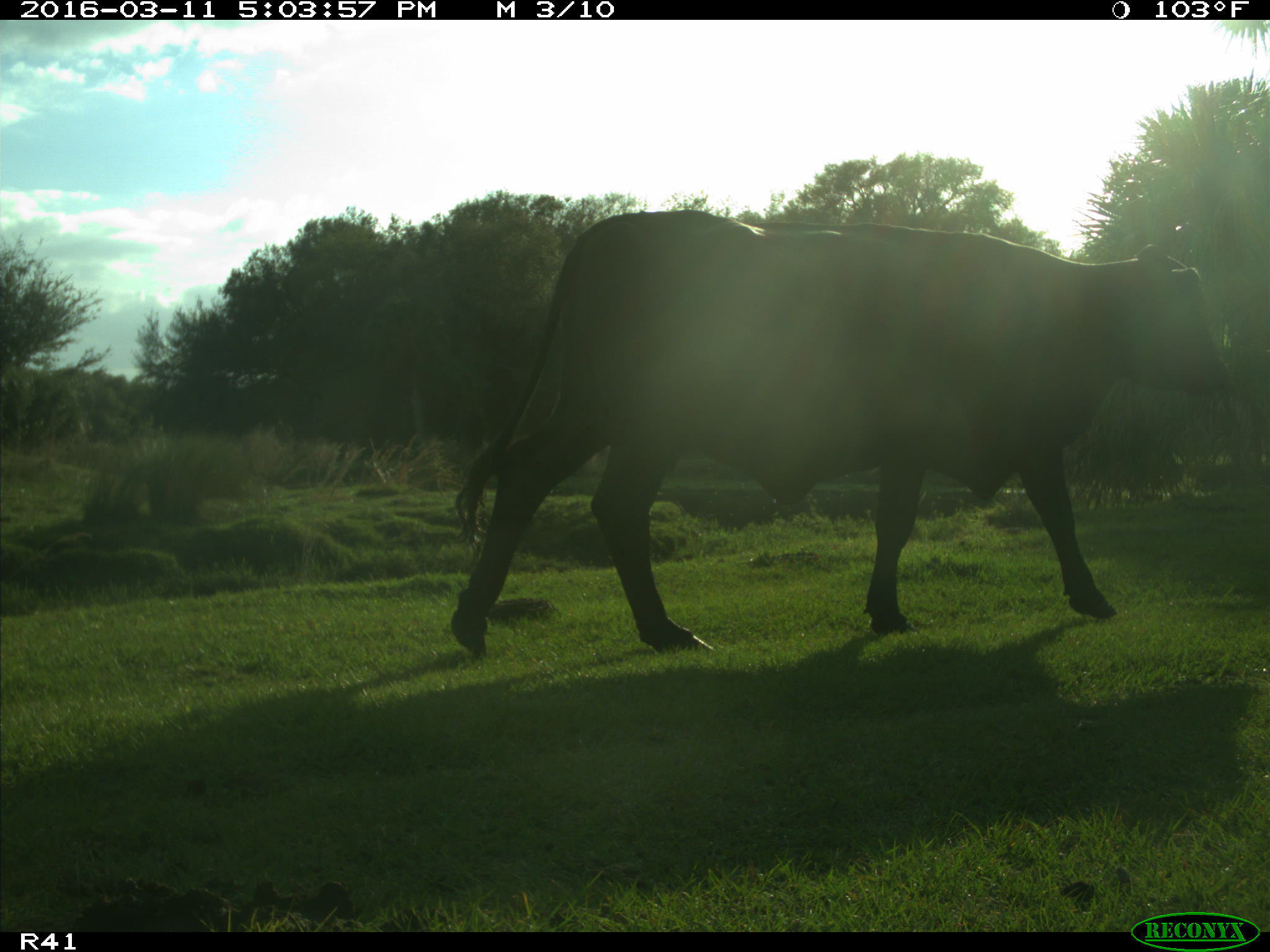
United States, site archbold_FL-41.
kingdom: Animalia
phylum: Chordata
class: Mammalia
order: Artiodactyla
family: Bovidae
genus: Bos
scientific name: Bos taurus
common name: domestic cow